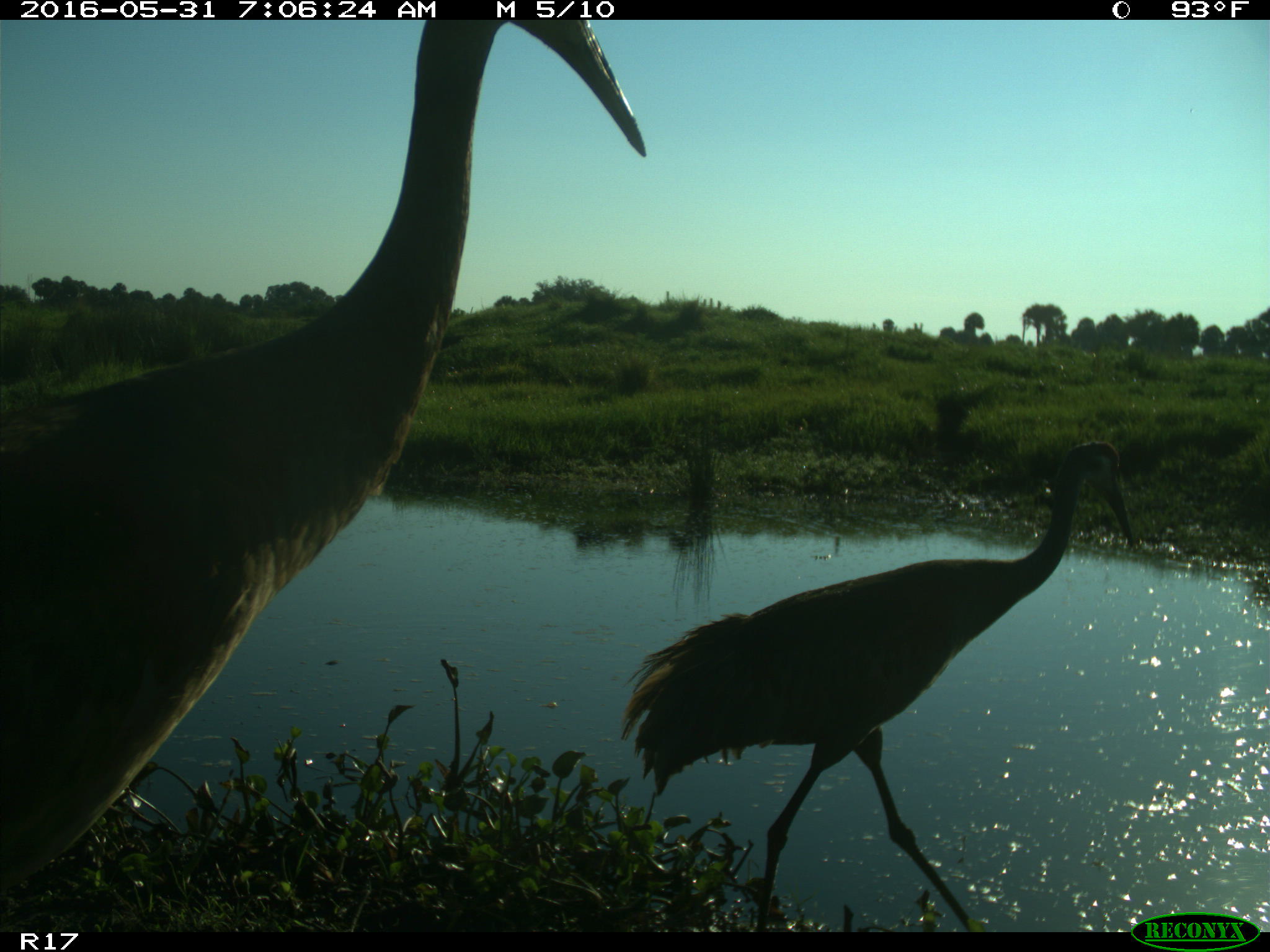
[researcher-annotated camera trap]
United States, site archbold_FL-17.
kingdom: Animalia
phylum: Chordata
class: Aves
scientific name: Aves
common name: birds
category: unidentified bird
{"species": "unidentified bird (birds) (Aves)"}